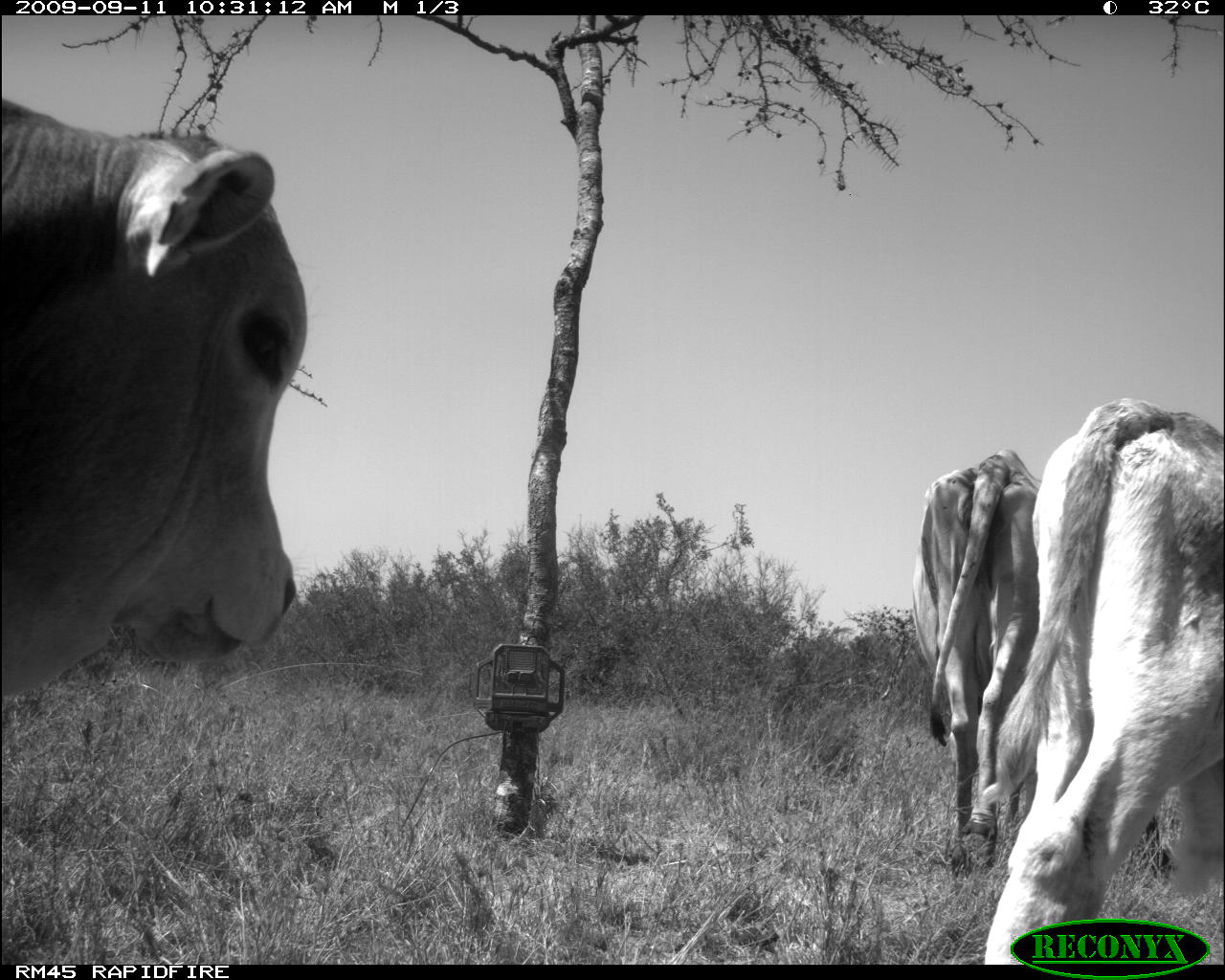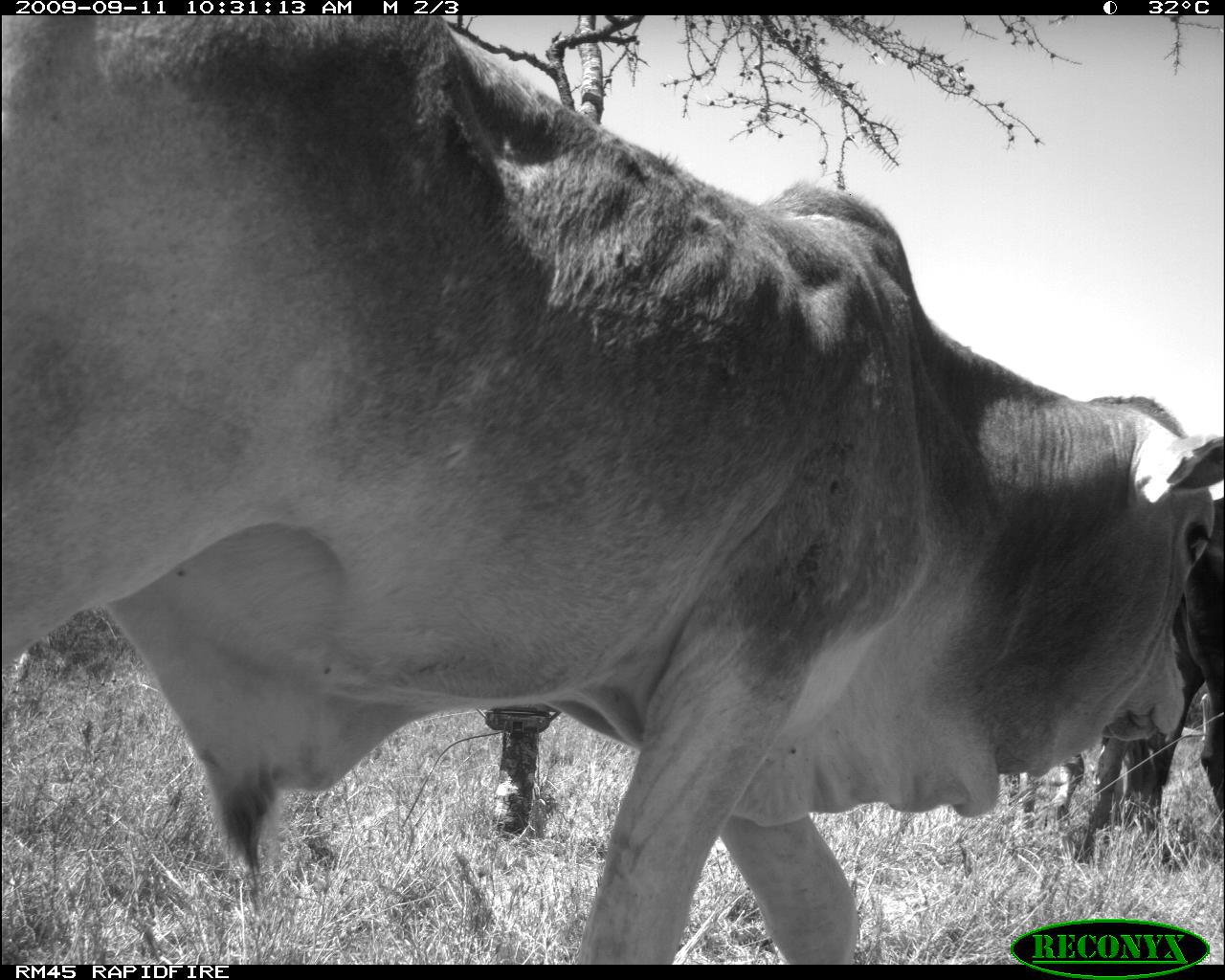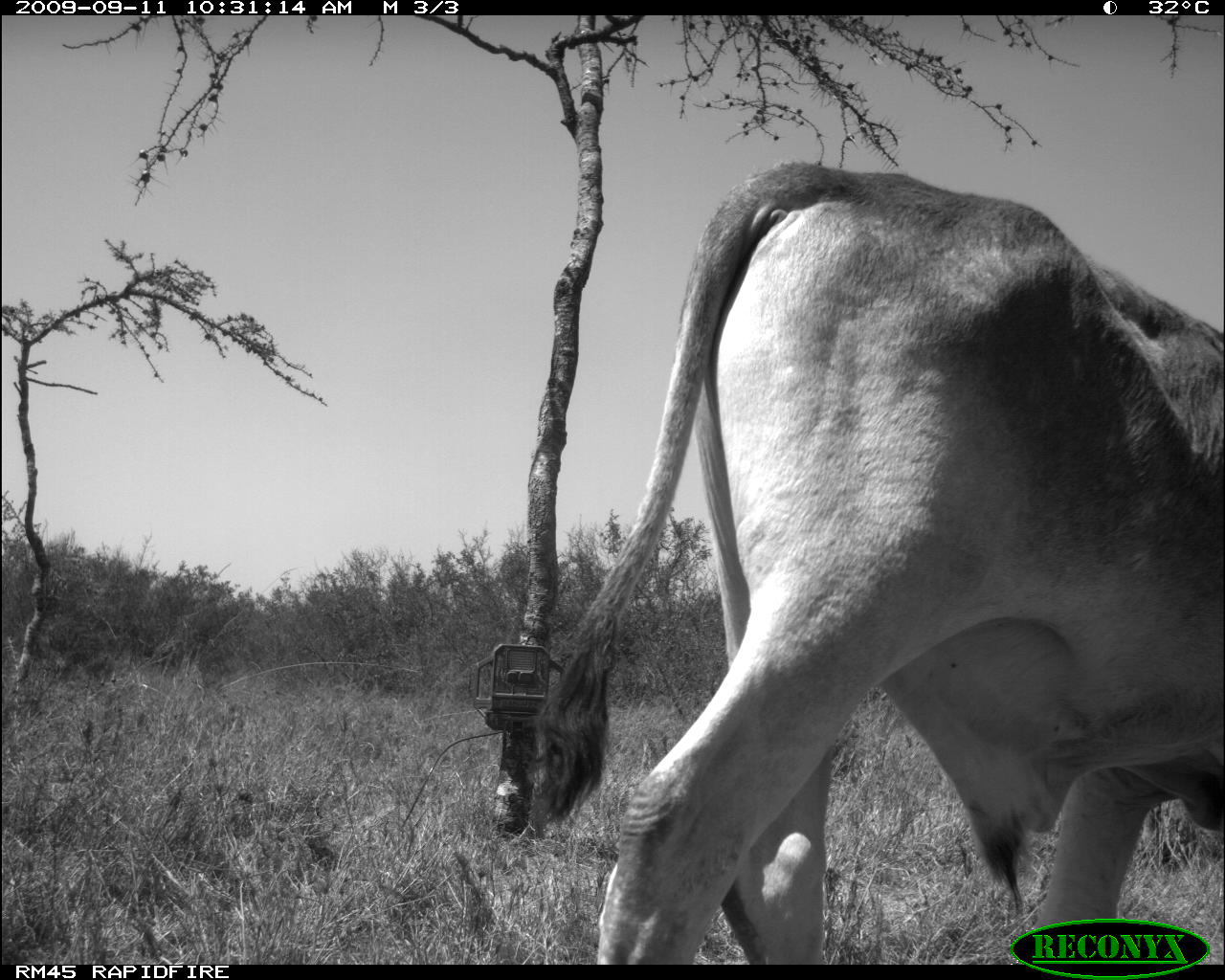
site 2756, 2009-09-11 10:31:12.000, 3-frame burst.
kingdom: Animalia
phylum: Chordata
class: Mammalia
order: Artiodactyla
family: Bovidae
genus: Bos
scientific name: Bos taurus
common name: domestic cattle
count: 3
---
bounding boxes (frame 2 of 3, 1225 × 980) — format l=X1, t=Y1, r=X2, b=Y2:
bos taurus: l=0, t=16, r=1225, b=964; l=1071, t=494, r=1225, b=862; l=1009, t=754, r=1086, b=853